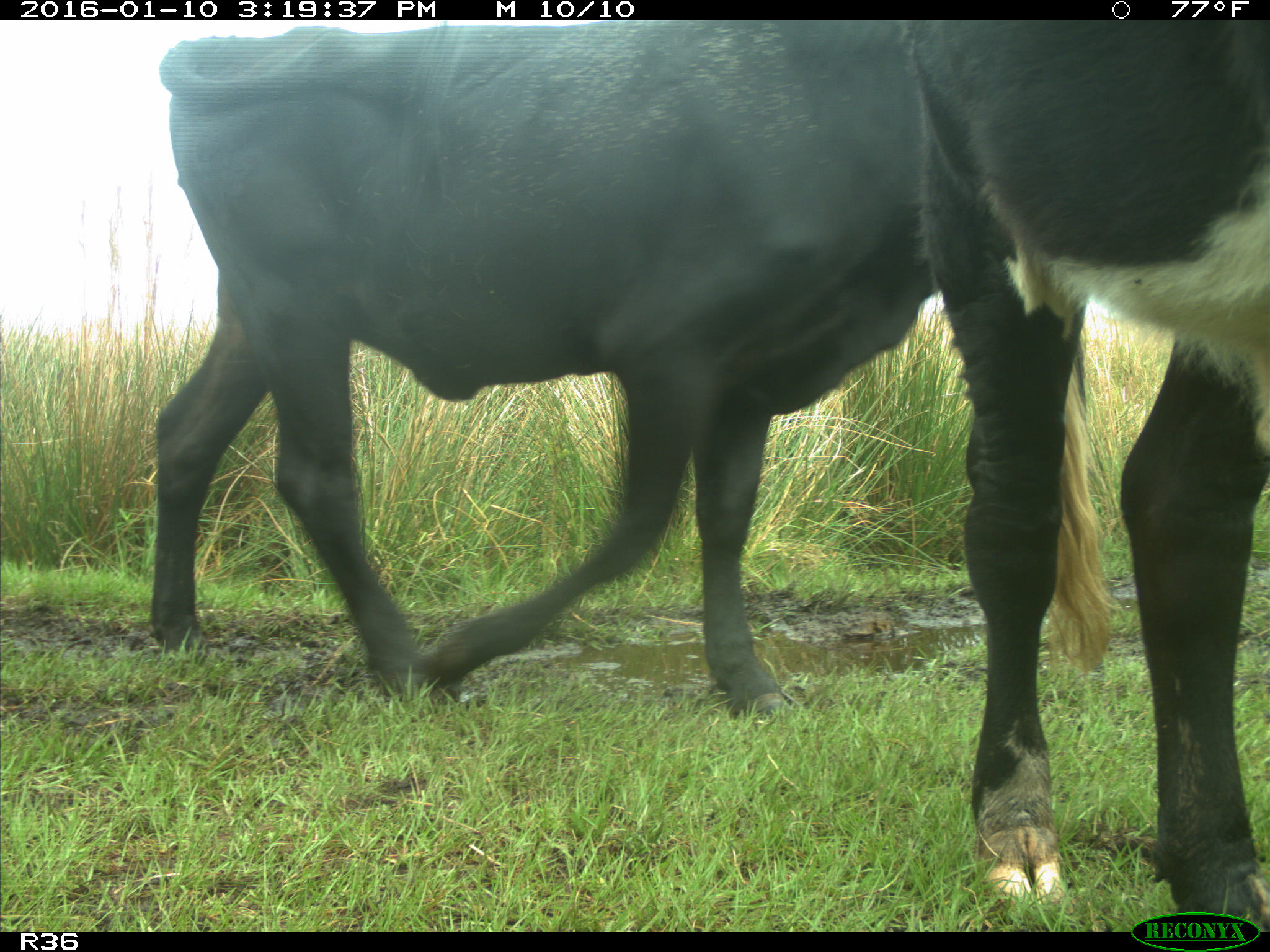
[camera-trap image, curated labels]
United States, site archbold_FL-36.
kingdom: Animalia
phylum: Chordata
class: Mammalia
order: Artiodactyla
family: Bovidae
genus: Bos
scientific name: Bos taurus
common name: domestic cow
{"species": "Bos taurus (domestic cow)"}